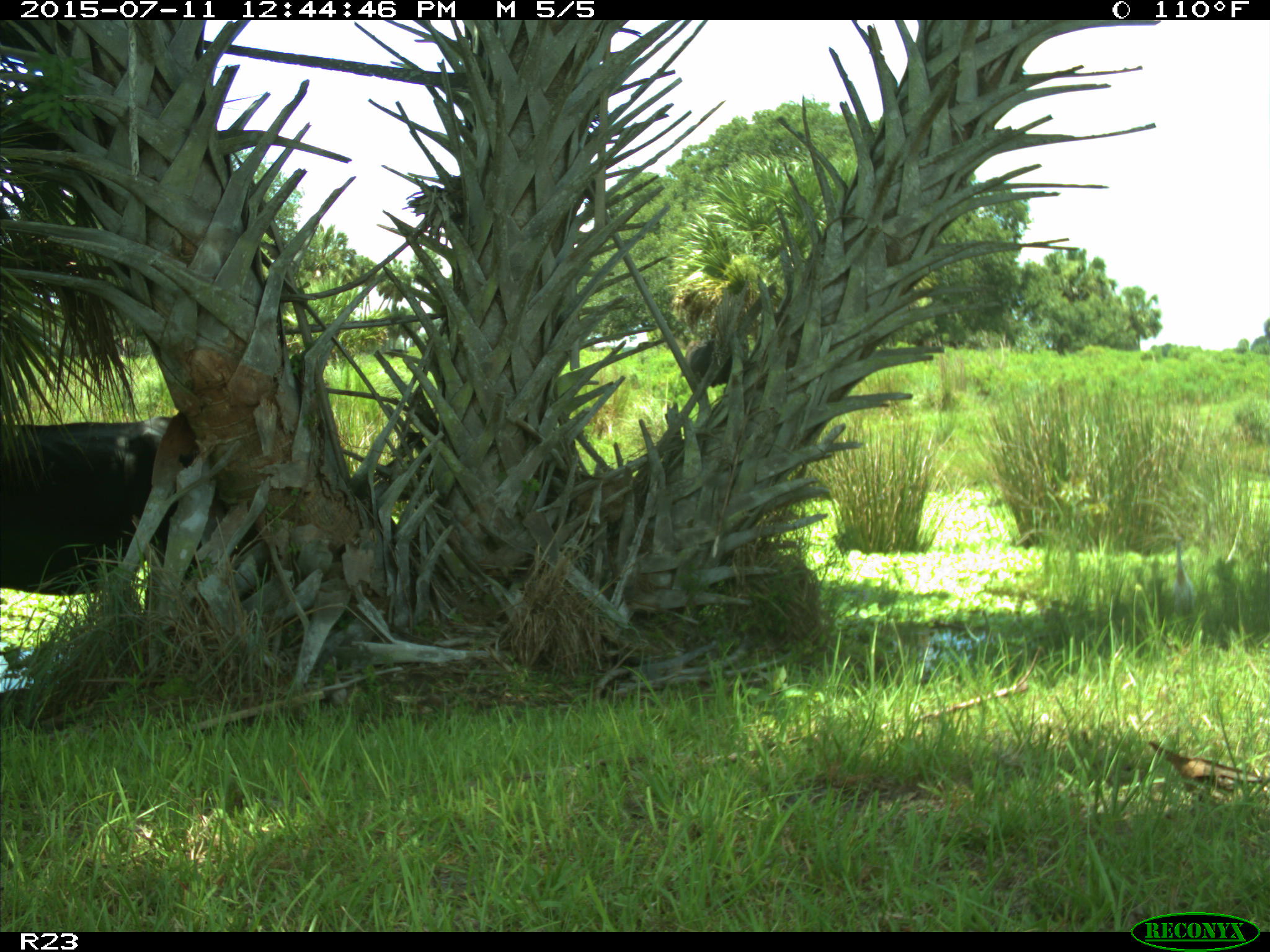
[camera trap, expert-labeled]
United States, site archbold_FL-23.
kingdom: Animalia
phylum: Chordata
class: Mammalia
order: Artiodactyla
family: Bovidae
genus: Bos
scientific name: Bos taurus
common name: domestic cow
Bos taurus (domestic cow).